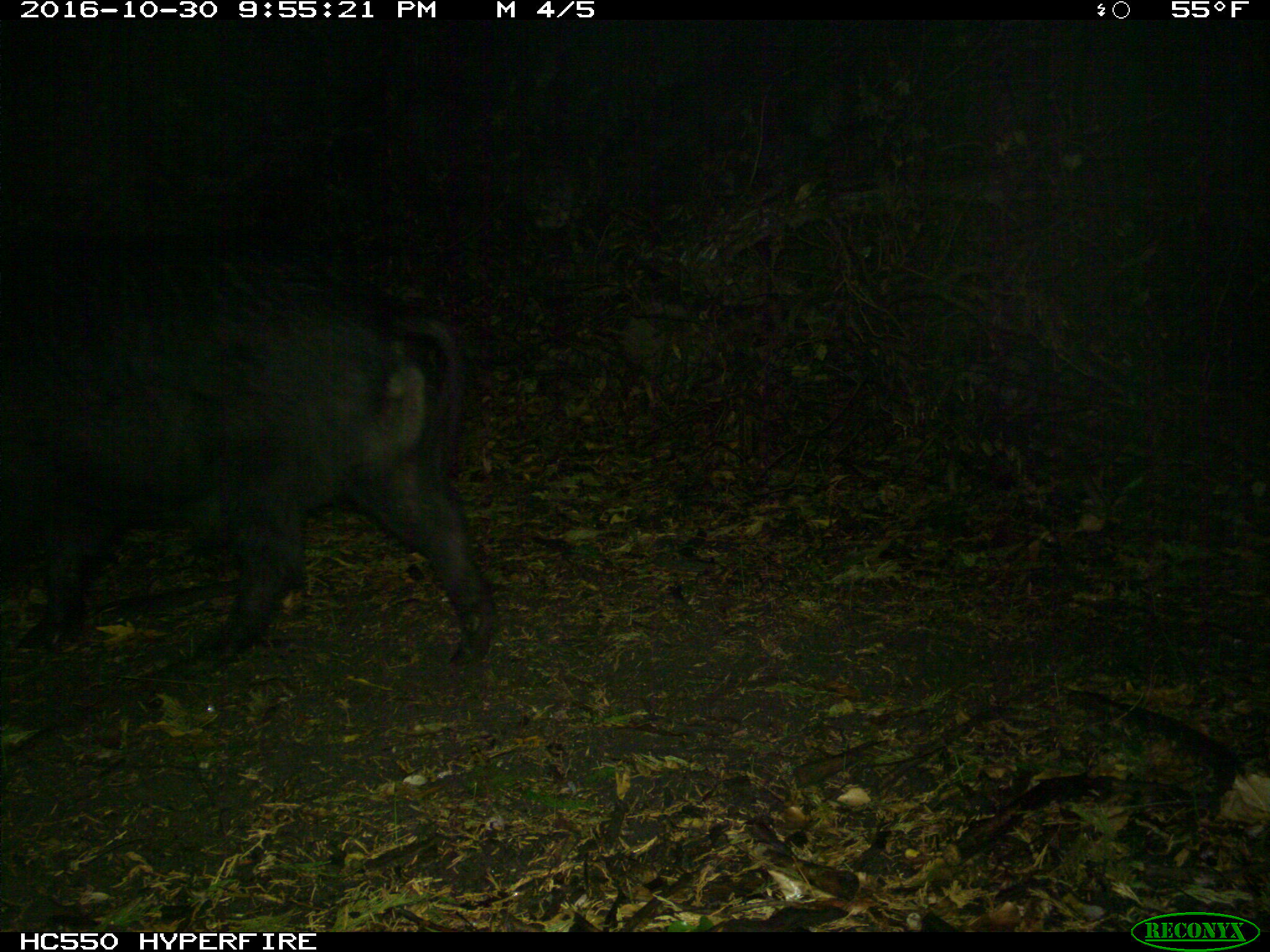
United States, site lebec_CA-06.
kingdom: Animalia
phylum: Chordata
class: Mammalia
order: Artiodactyla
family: Suidae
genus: Sus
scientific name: Sus scrofa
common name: wild boar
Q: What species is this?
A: Sus scrofa (wild boar).